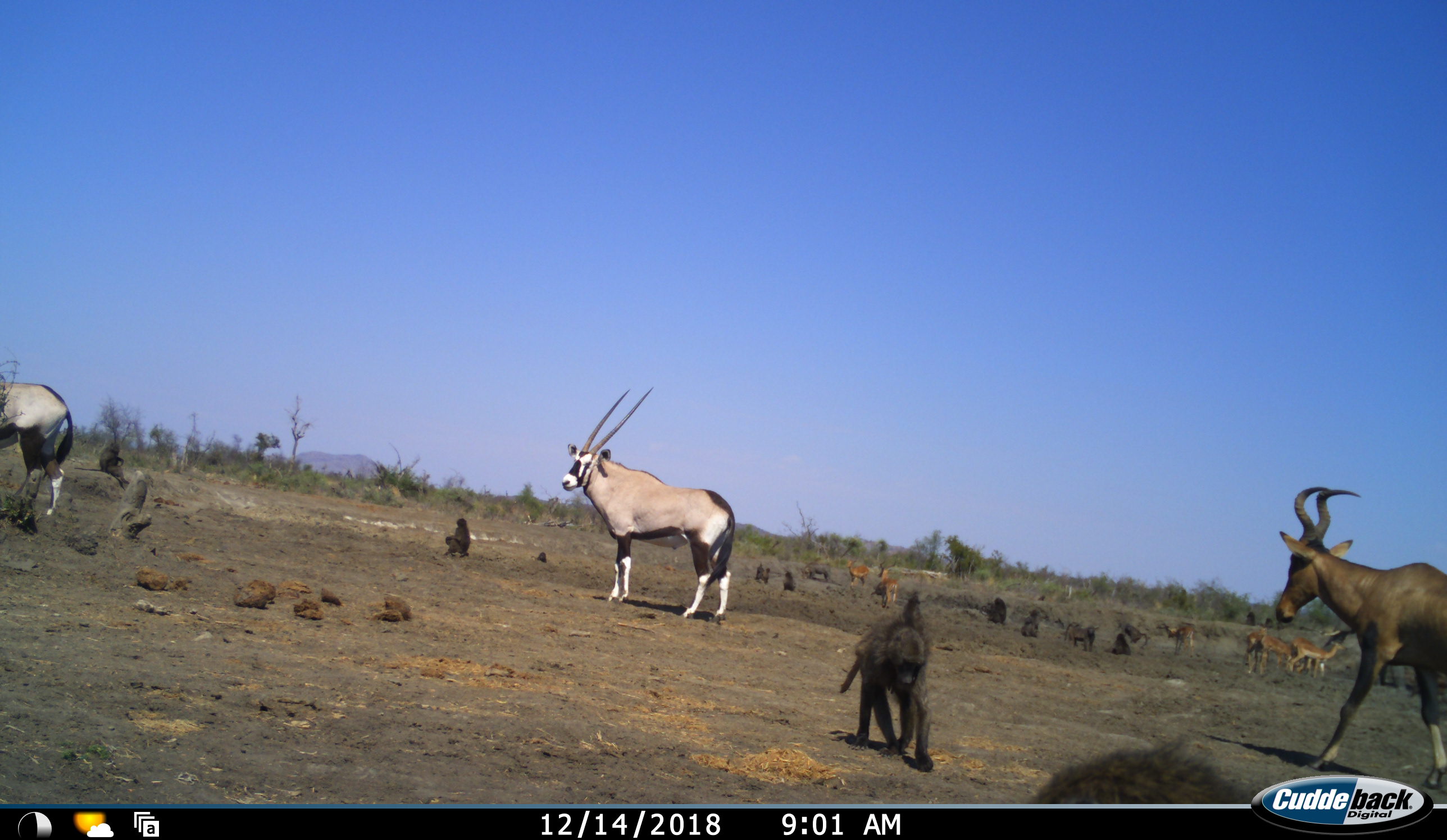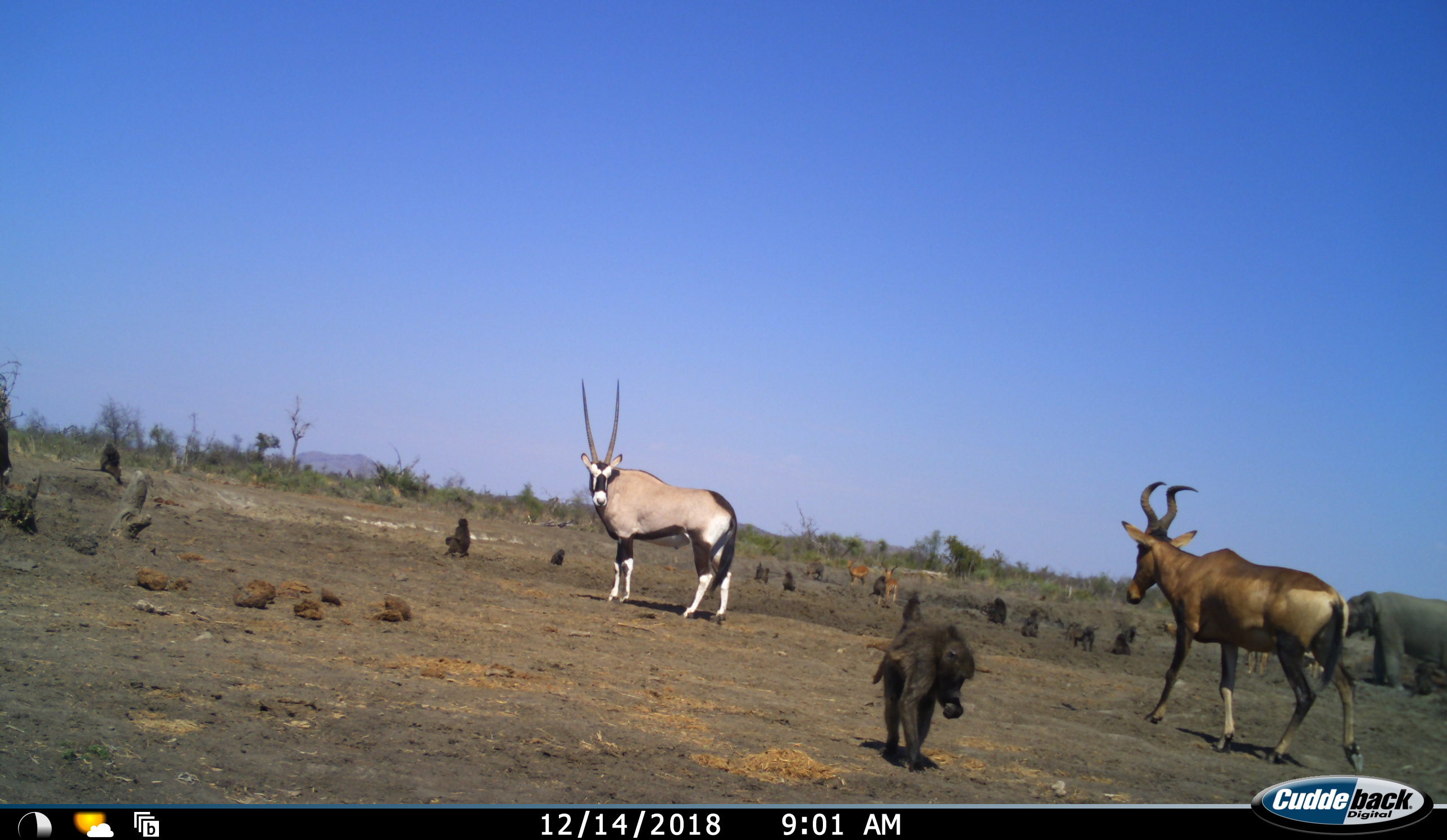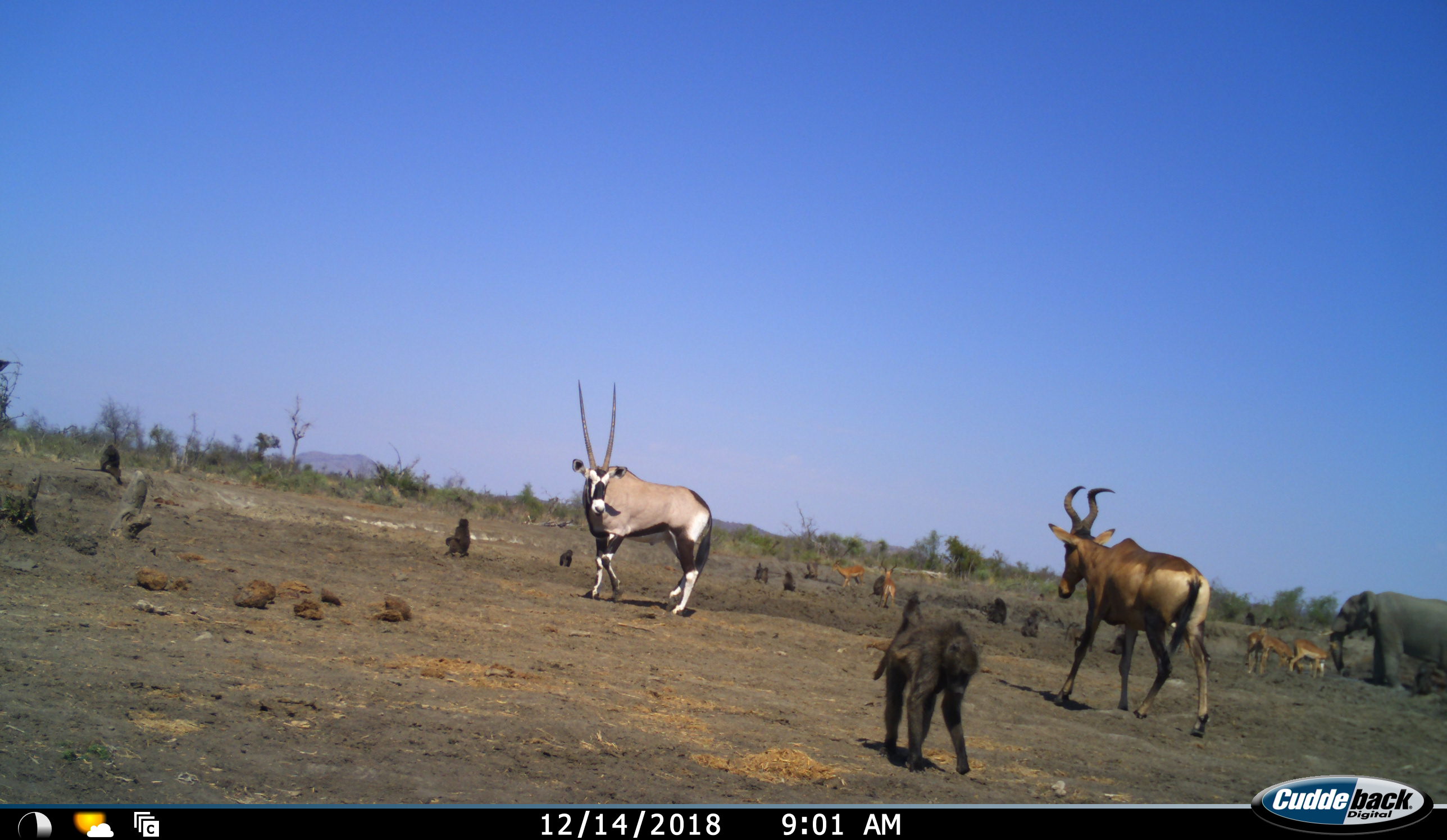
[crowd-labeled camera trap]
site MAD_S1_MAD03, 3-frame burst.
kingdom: Animalia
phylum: Chordata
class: Mammalia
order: Primates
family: Cercopithecidae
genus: Papio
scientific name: Papio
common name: baboon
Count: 11-50.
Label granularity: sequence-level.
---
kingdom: Animalia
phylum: Chordata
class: Mammalia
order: Proboscidea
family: Elephantidae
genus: Loxodonta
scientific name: Loxodonta africana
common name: african bush elephant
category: elephant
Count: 1.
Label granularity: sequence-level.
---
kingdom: Animalia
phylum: Chordata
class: Mammalia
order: Artiodactyla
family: Bovidae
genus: Oryx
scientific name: Oryx gazella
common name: gemsbok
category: oryx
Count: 2.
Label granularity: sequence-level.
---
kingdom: Animalia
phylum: Chordata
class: Mammalia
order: Artiodactyla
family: Bovidae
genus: Aepyceros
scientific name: Aepyceros melampus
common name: impala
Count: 7.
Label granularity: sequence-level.